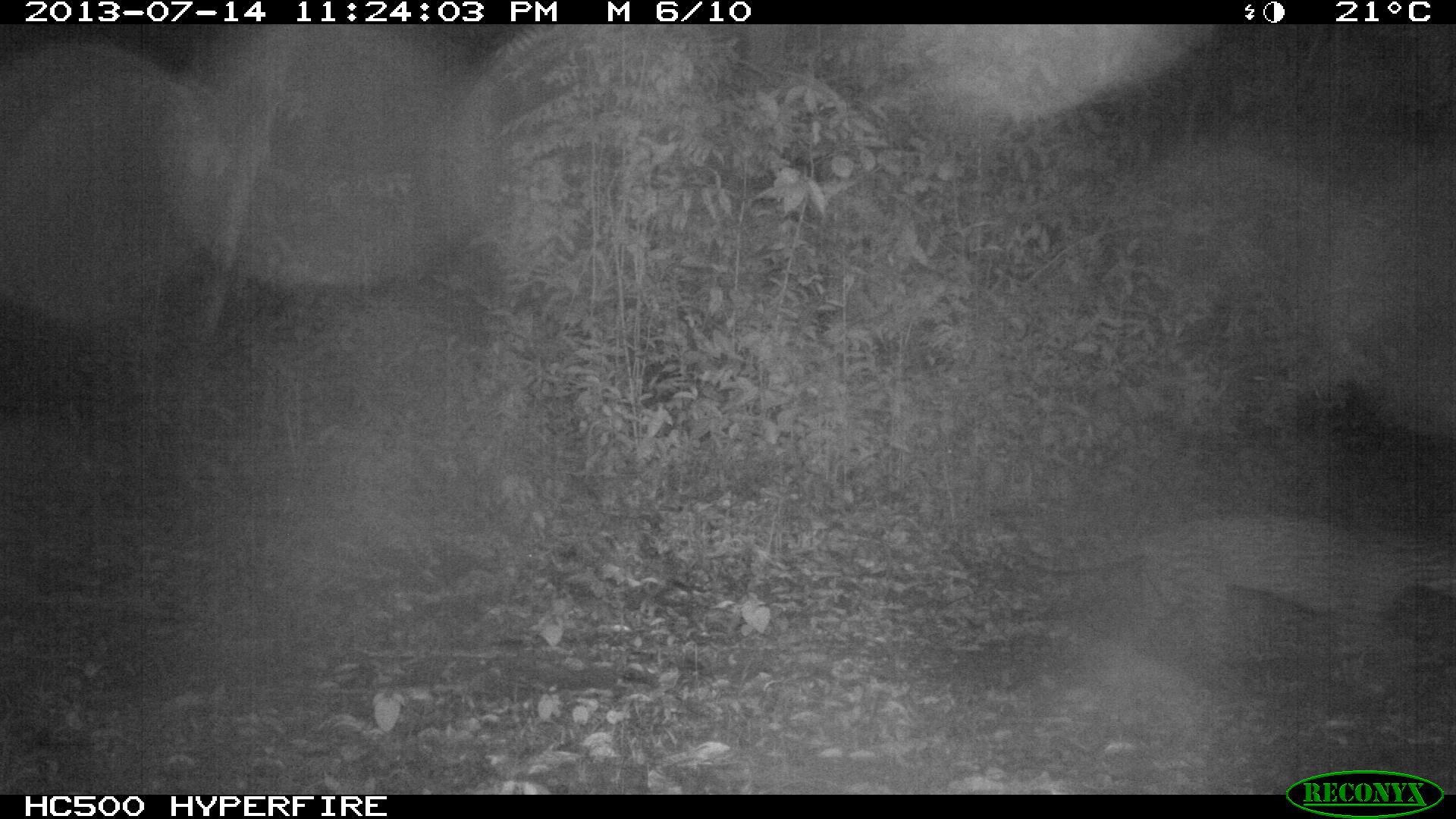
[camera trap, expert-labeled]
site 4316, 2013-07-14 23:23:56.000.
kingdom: Animalia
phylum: Chordata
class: Mammalia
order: Carnivora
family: Felidae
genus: Leopardus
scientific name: Leopardus pardalis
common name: ocelot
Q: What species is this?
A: Leopardus pardalis (ocelot).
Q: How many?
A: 1.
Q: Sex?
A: Male.